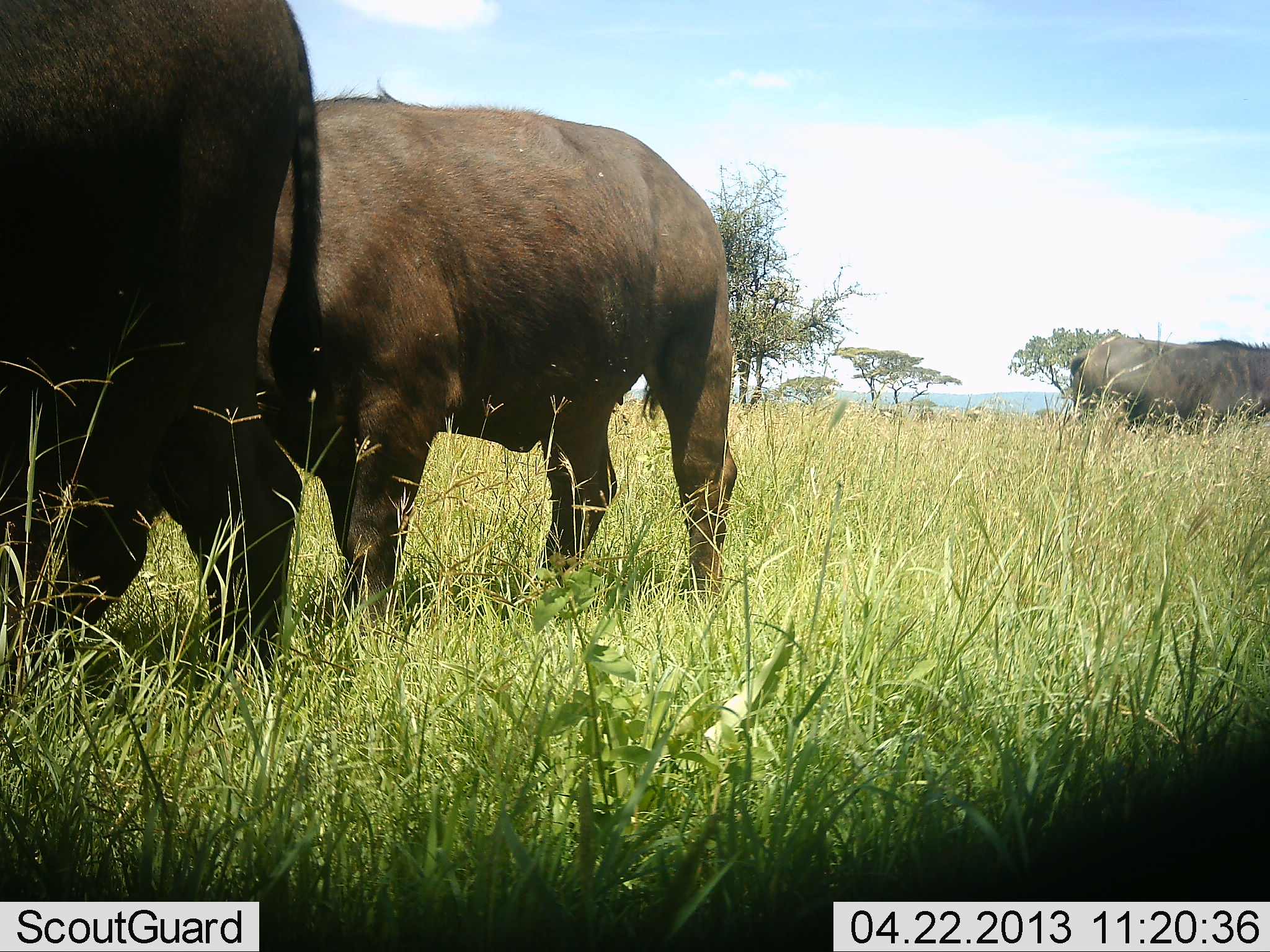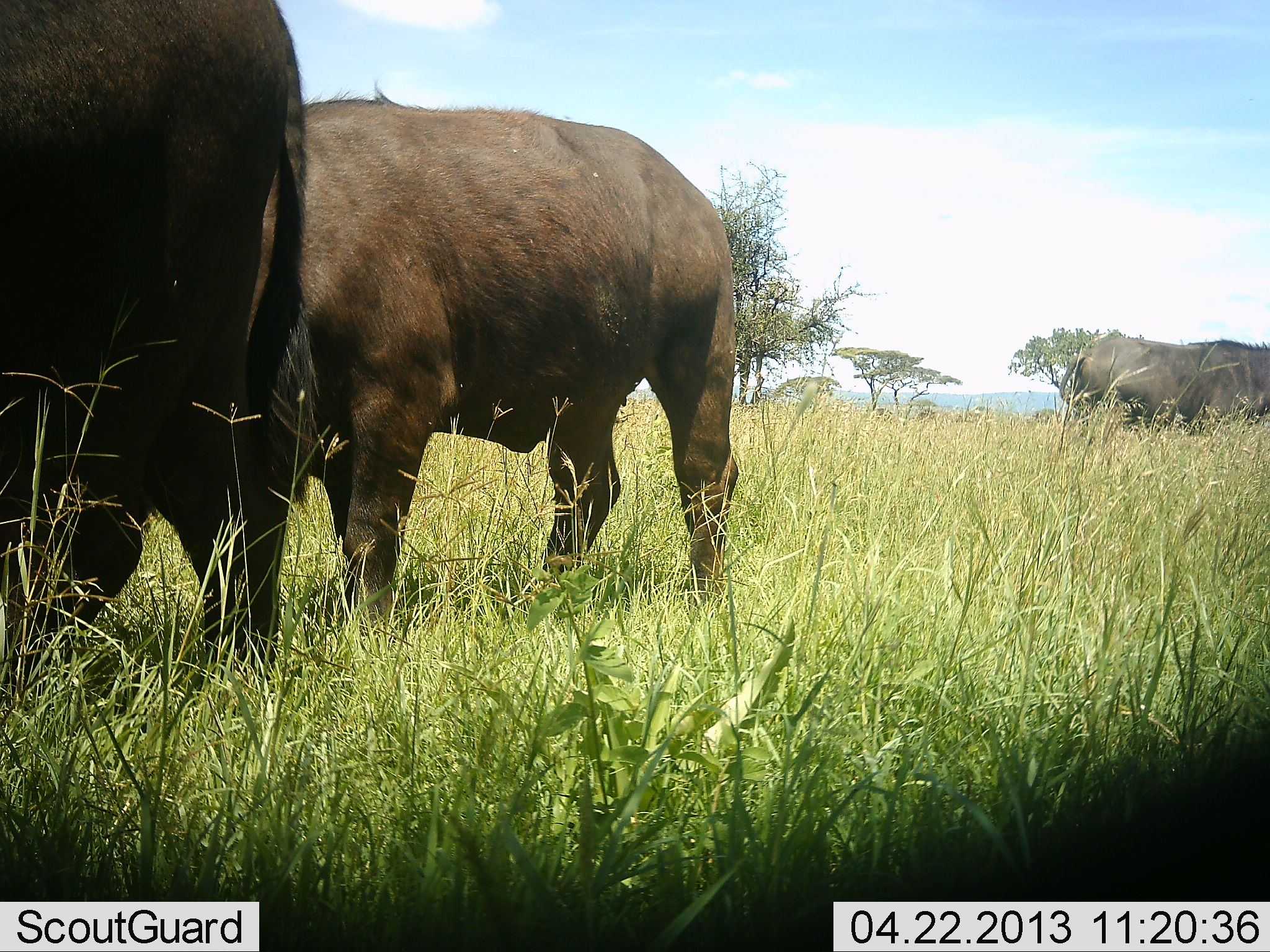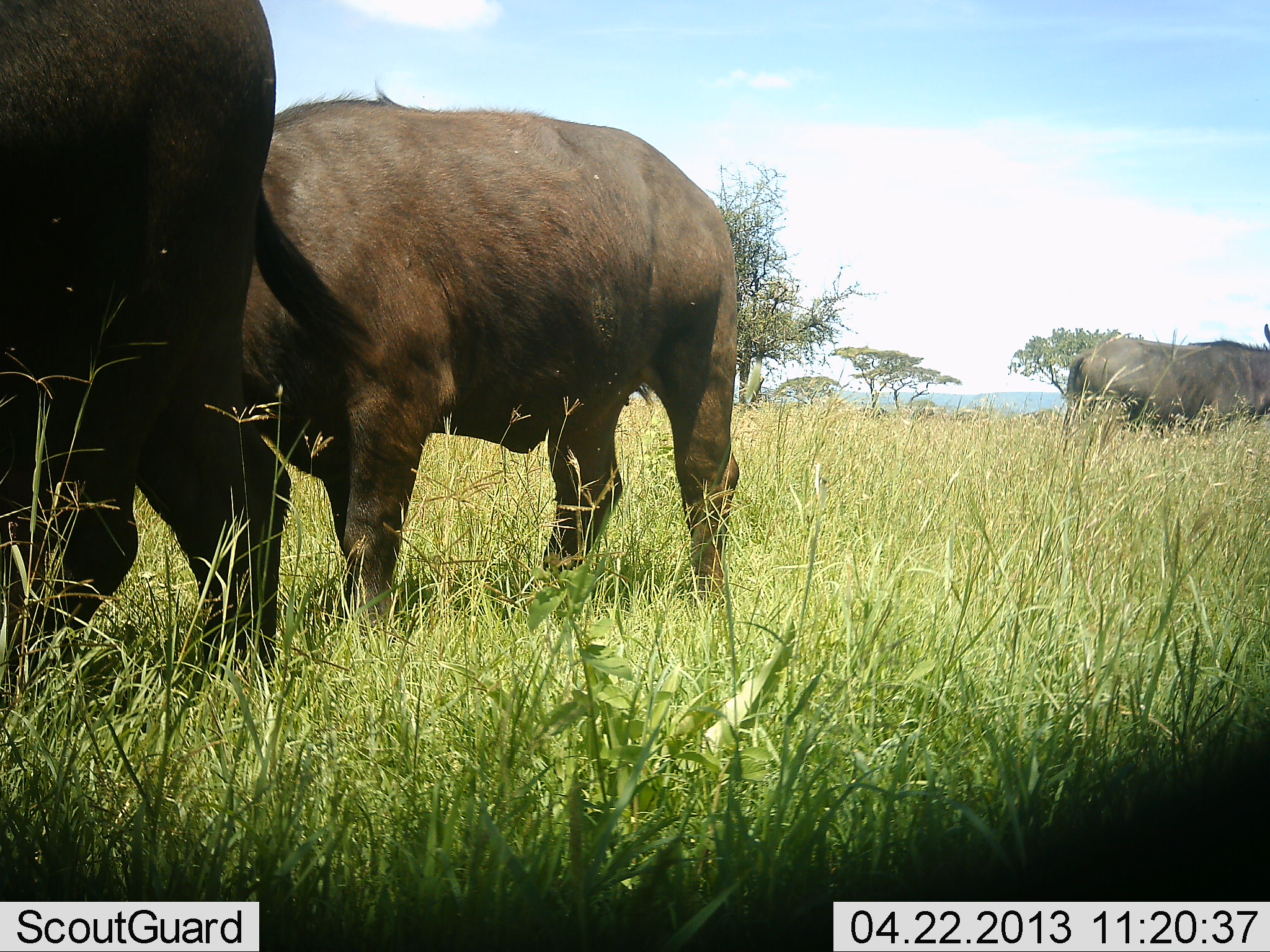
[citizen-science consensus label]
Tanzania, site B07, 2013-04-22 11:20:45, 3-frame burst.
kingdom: Animalia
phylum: Chordata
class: Mammalia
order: Artiodactyla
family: Bovidae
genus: Syncerus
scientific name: Syncerus caffer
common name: cape buffalo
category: buffalo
Buffalo (cape buffalo) (Syncerus caffer), count 3. Behavior (volunteer vote fractions): standing 48%, resting 0%, moving 10%, interacting 5%. Young present (vote fraction): 0%. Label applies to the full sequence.